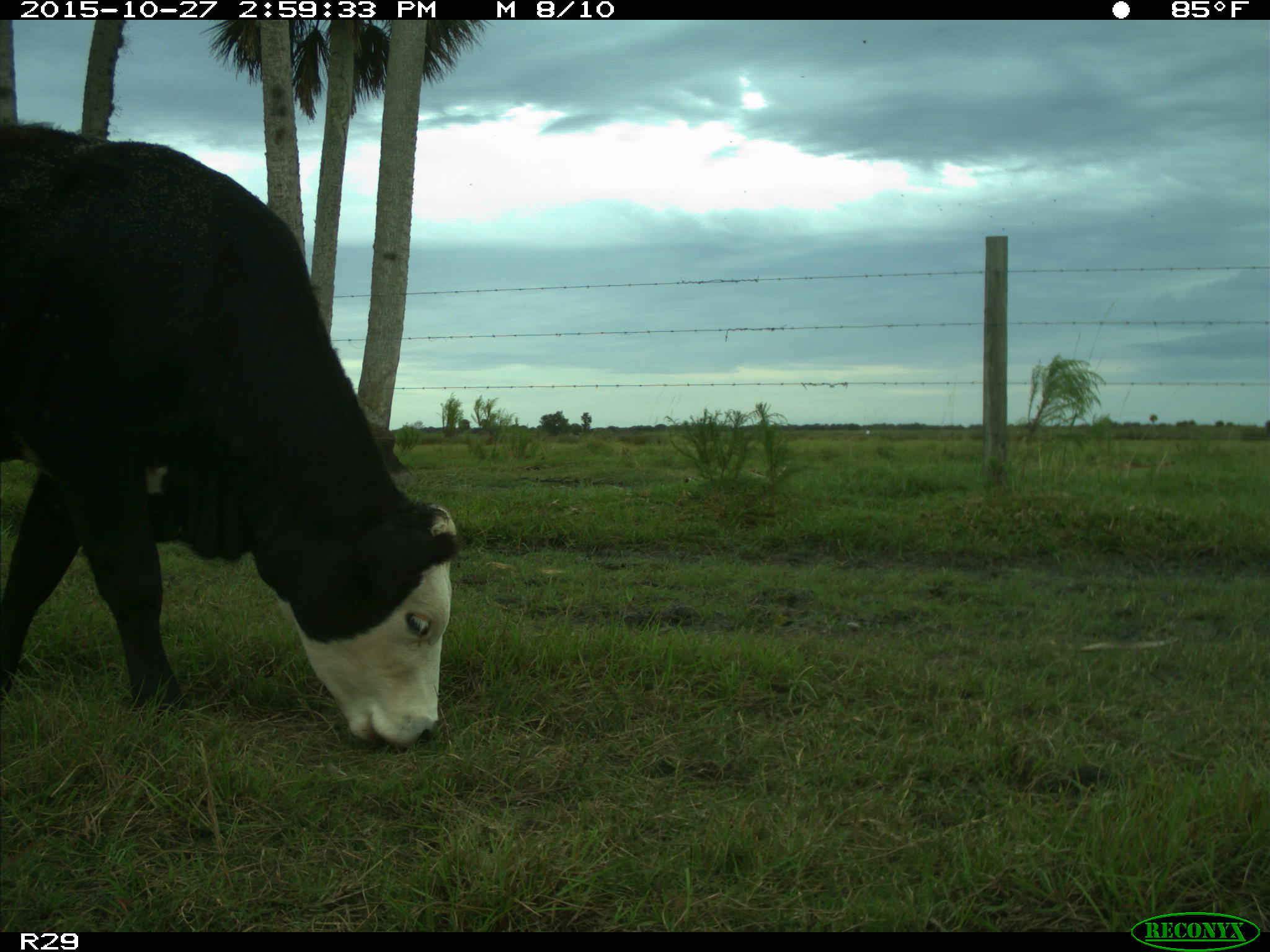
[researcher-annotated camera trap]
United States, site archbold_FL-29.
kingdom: Animalia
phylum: Chordata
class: Mammalia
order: Artiodactyla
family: Bovidae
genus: Bos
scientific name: Bos taurus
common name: domestic cow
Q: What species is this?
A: Bos taurus (domestic cow).